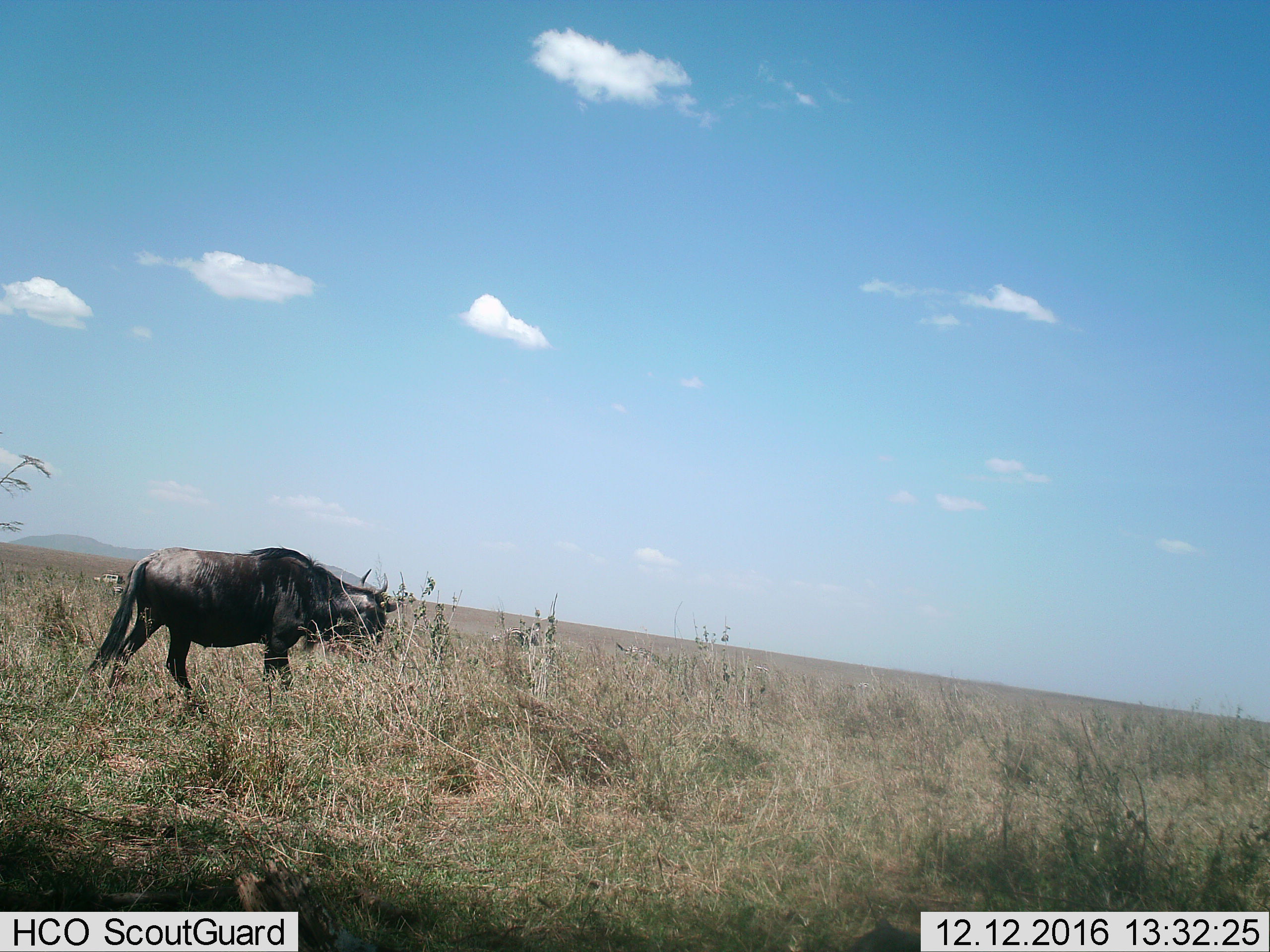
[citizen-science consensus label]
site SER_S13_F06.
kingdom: Animalia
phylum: Chordata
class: Mammalia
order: Artiodactyla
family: Bovidae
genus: Connochaetes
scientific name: Connochaetes taurinus taurinus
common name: blue wildebeest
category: wildebeestblue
Wildebeestblue (blue wildebeest) (Connochaetes taurinus taurinus), count 1. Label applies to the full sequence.